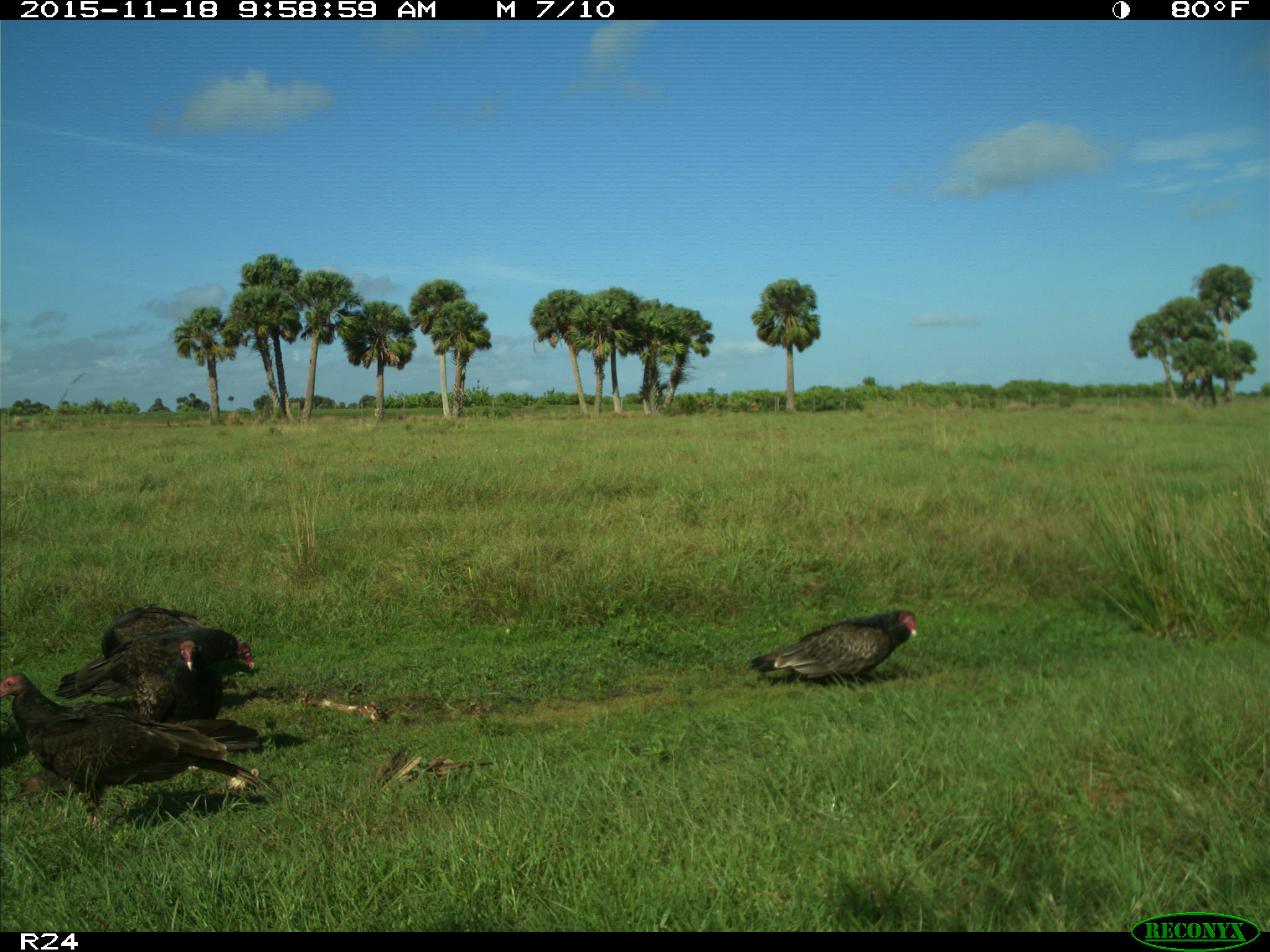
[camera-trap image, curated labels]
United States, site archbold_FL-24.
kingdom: Animalia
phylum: Chordata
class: Aves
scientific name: Aves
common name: birds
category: unidentified bird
Unidentified bird (birds) (Aves).